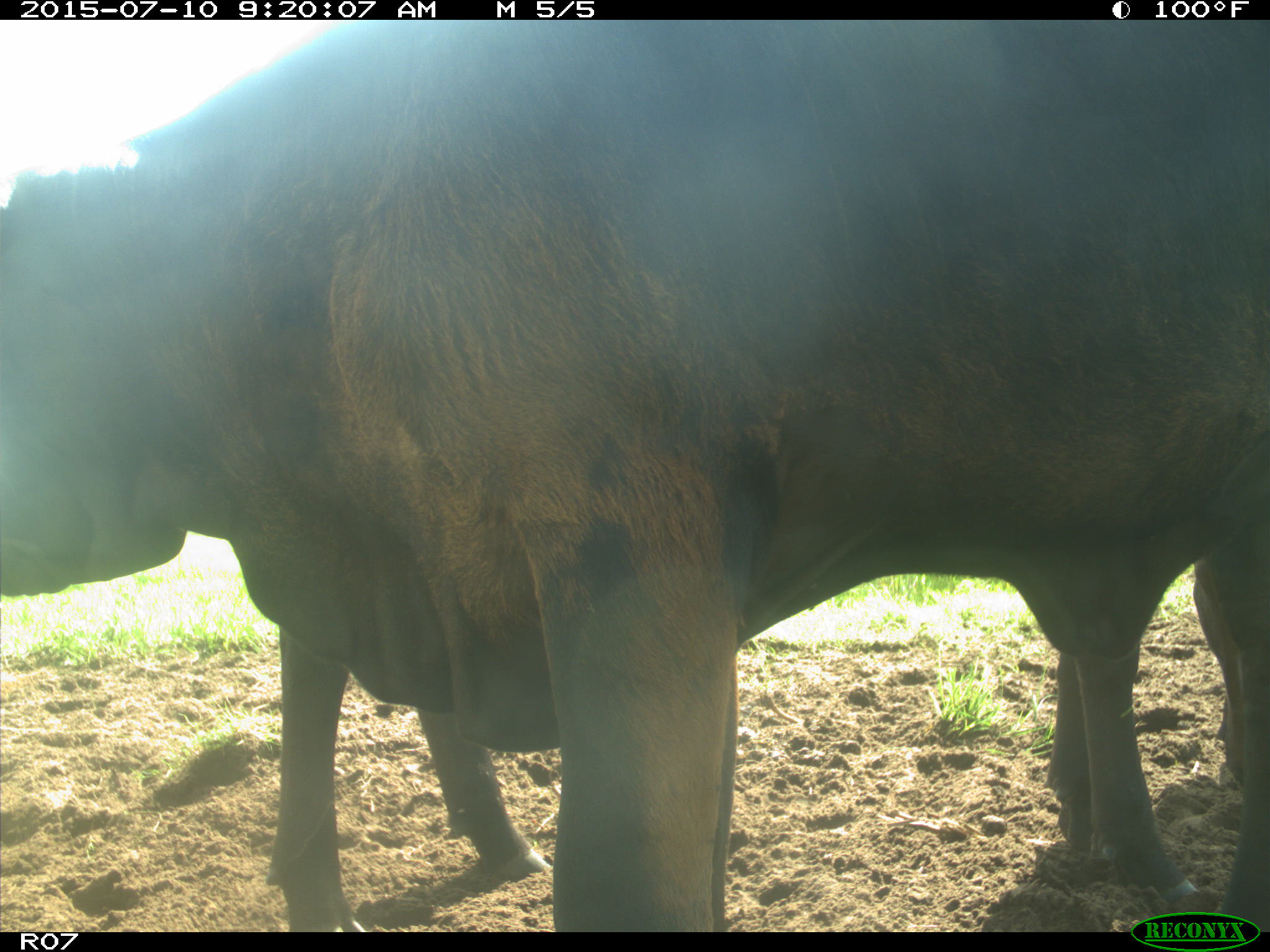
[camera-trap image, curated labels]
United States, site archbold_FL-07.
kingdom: Animalia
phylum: Chordata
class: Mammalia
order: Artiodactyla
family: Bovidae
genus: Bos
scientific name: Bos taurus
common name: domestic cow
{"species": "Bos taurus (domestic cow)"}